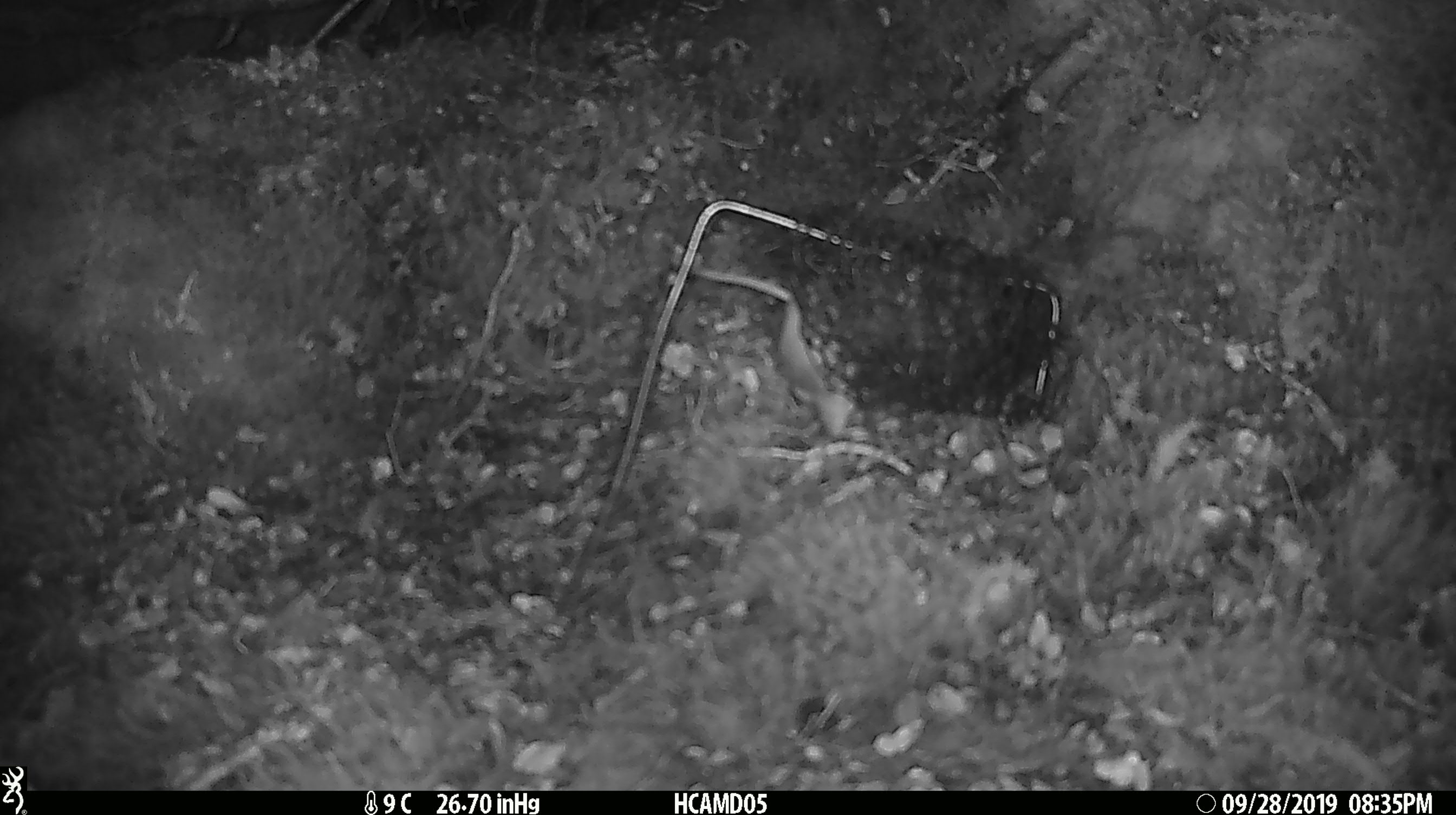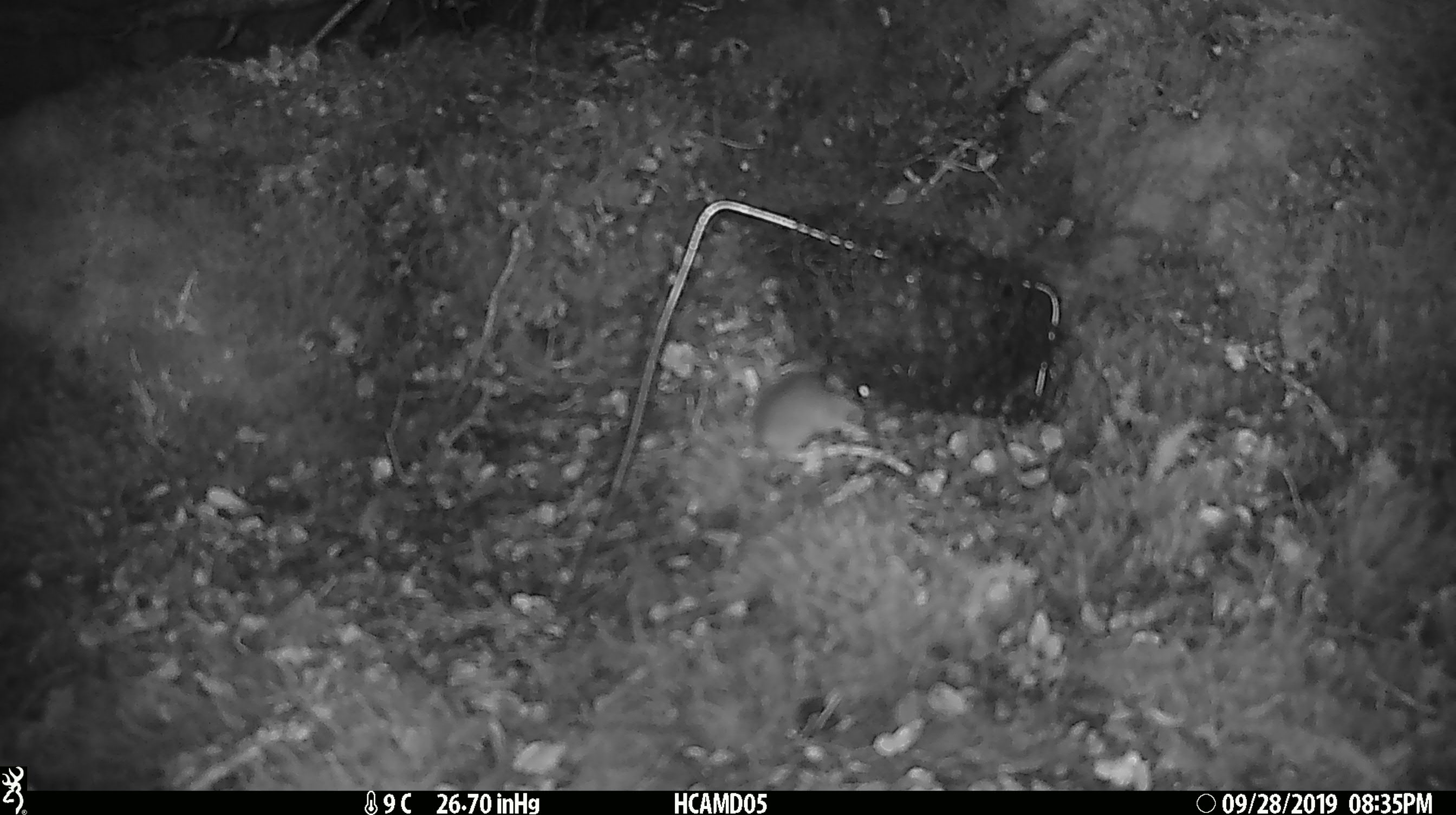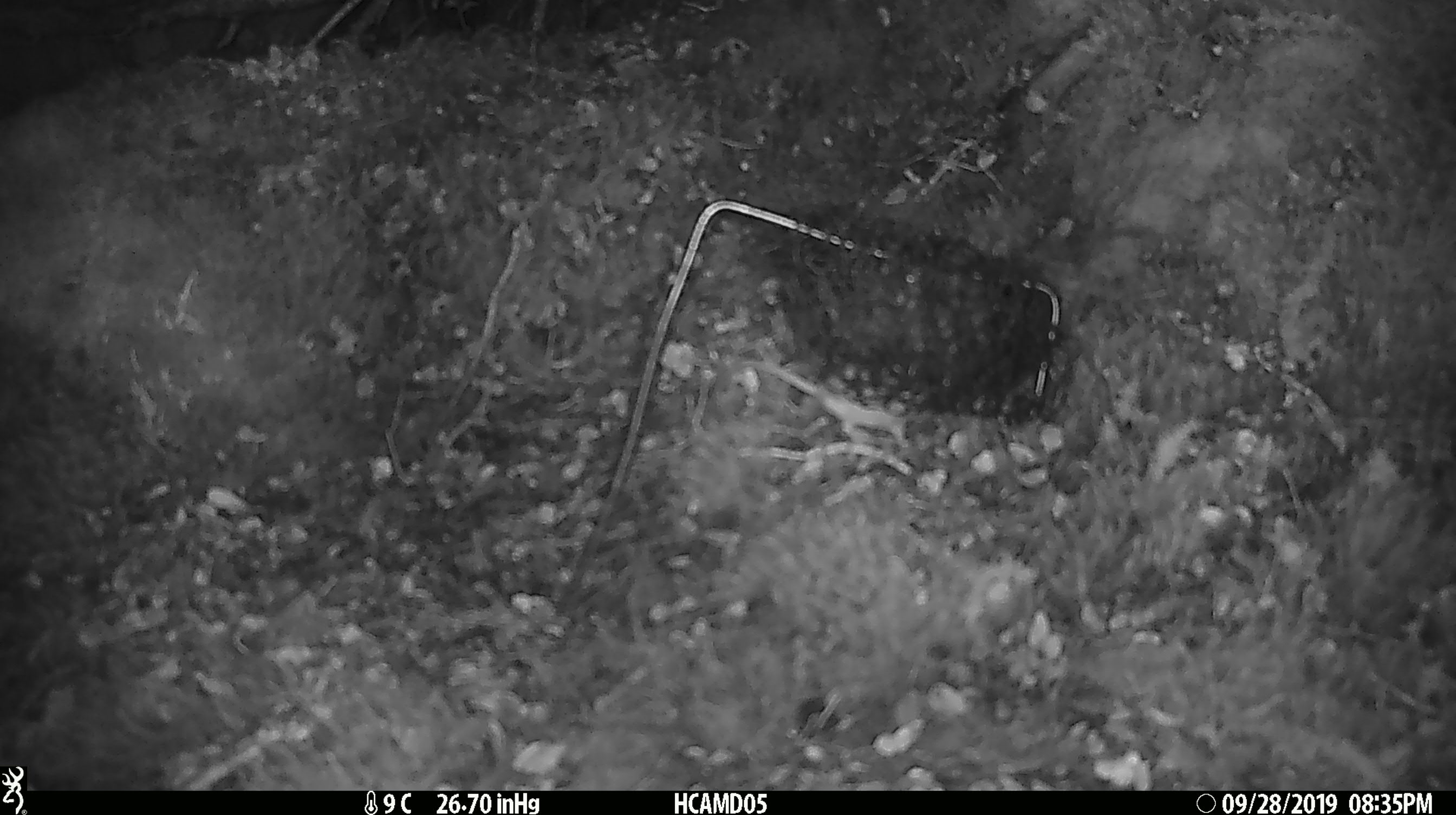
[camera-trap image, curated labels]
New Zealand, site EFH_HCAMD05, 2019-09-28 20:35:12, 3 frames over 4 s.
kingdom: Animalia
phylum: Chordata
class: Mammalia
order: Rodentia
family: Muridae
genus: Mus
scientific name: Mus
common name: mouse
Mouse (Mus).